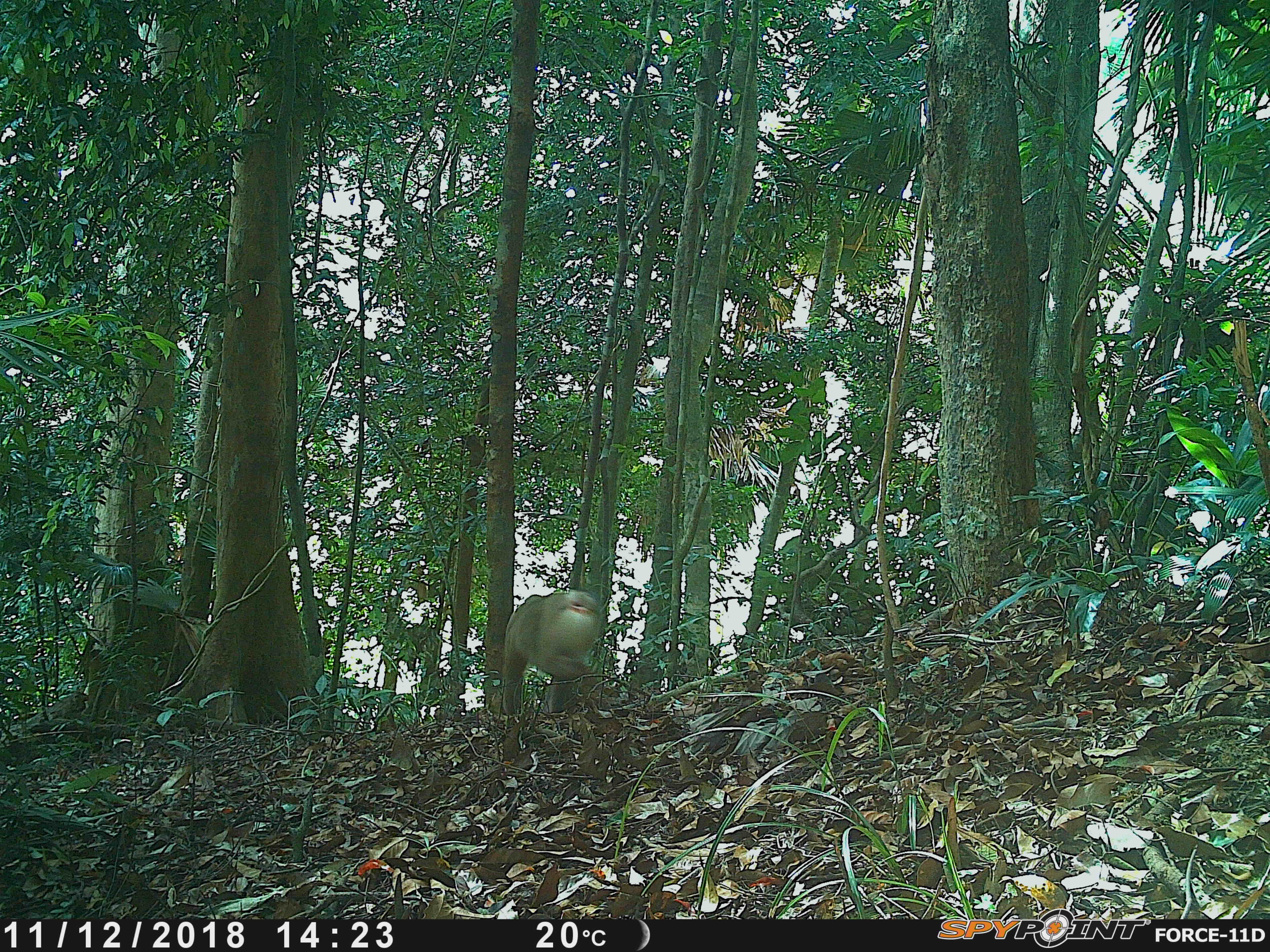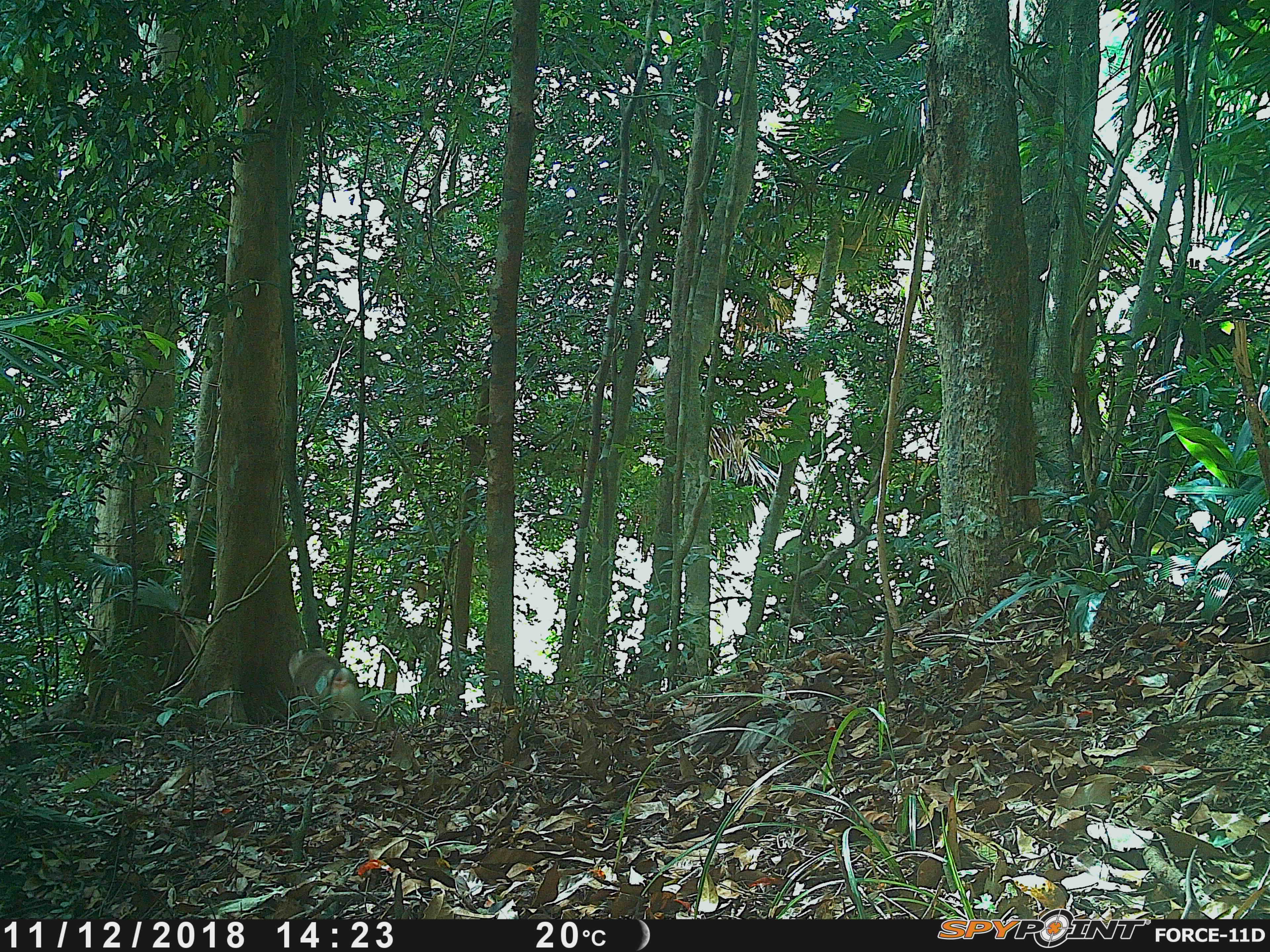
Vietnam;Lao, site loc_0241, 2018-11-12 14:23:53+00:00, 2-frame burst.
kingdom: Animalia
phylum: Chordata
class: Mammalia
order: Primates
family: Cercopithecidae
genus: Macaca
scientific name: Macaca nemestrina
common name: pig-tailed macaque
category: pig tailed macaque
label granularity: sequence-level